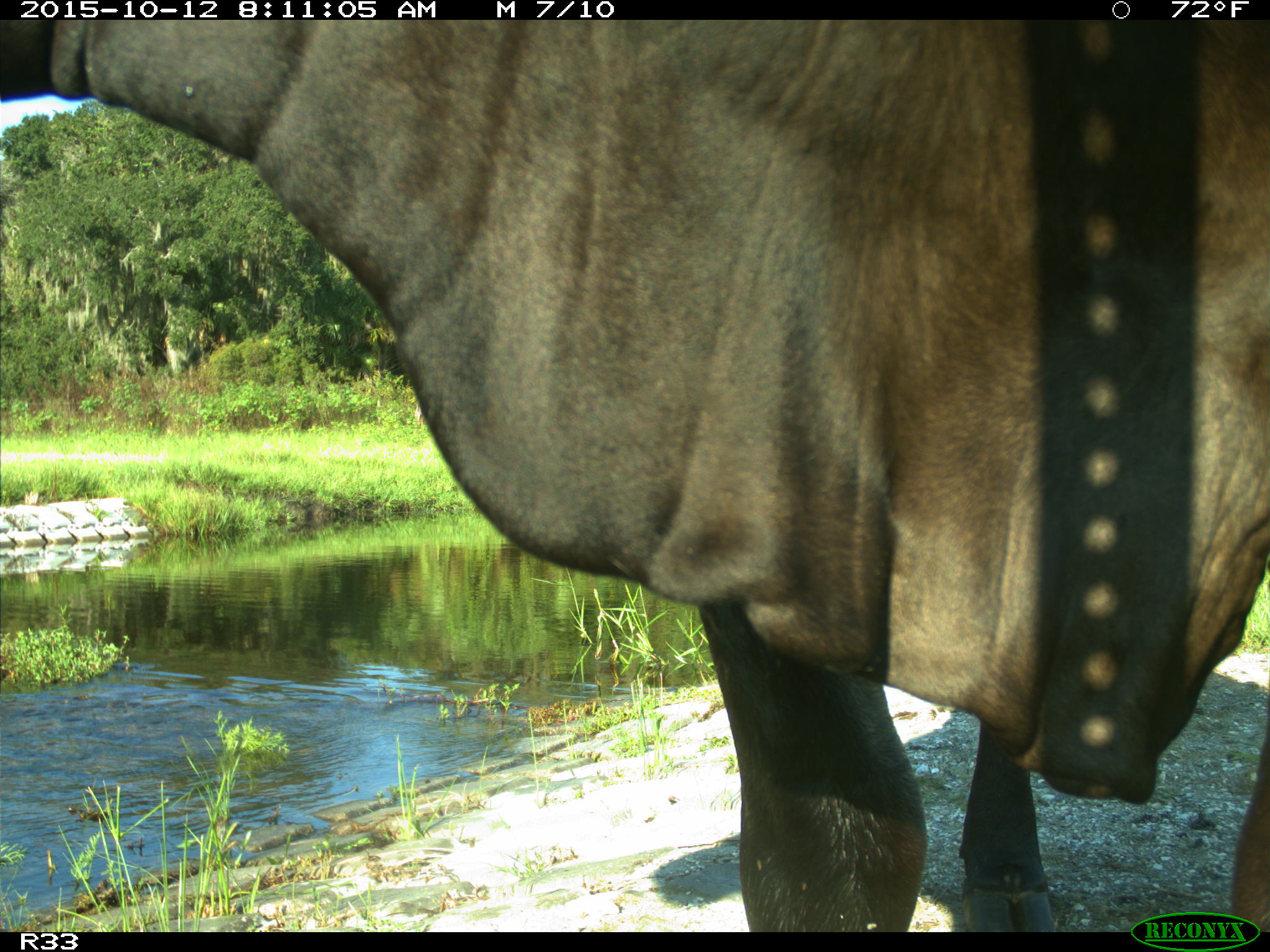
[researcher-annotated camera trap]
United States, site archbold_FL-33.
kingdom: Animalia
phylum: Chordata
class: Mammalia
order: Artiodactyla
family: Bovidae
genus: Bos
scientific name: Bos taurus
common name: domestic cow